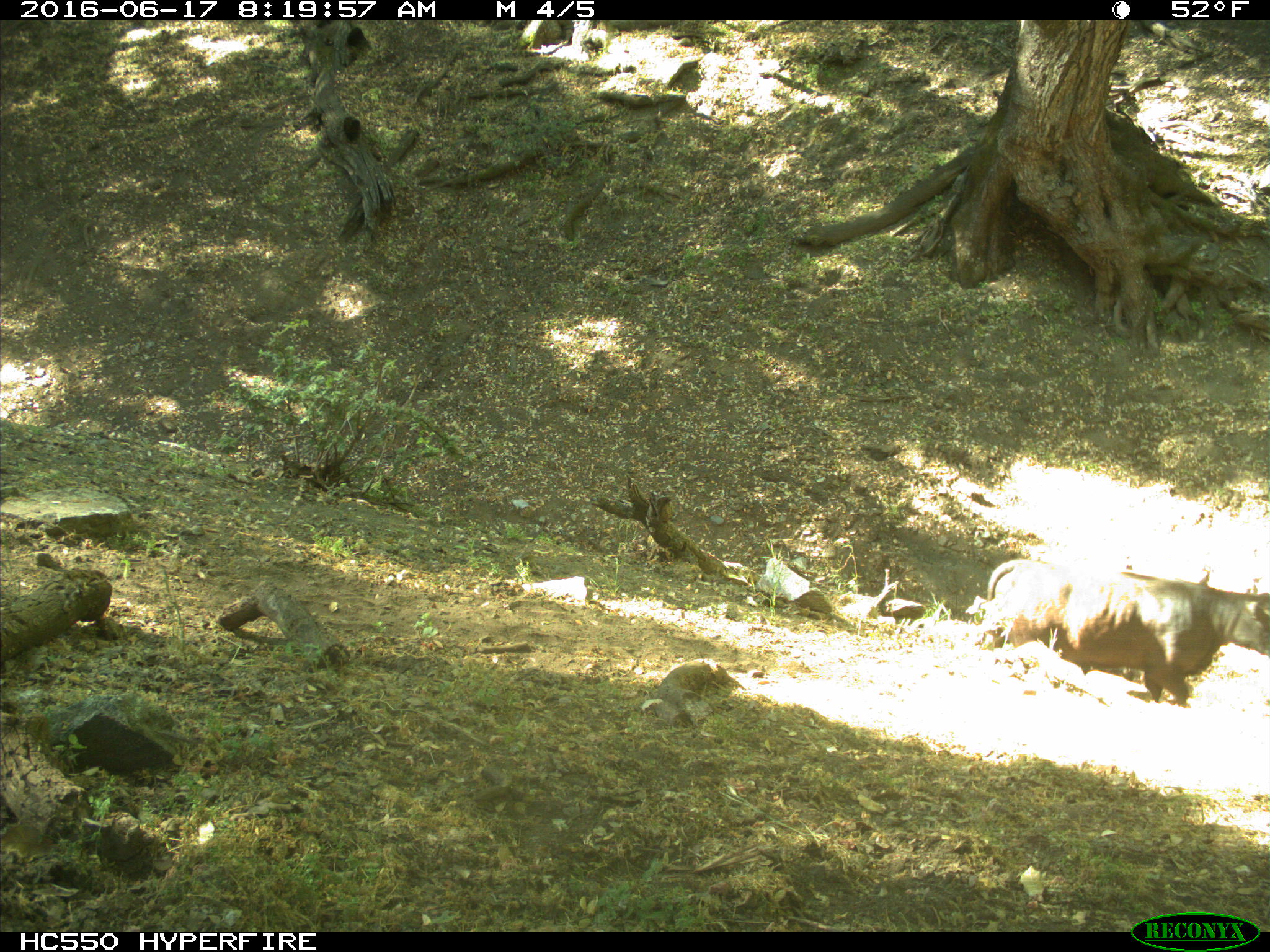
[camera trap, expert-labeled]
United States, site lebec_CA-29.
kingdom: Animalia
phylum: Chordata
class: Mammalia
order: Artiodactyla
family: Bovidae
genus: Bos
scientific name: Bos taurus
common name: domestic cow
Bos taurus (domestic cow).